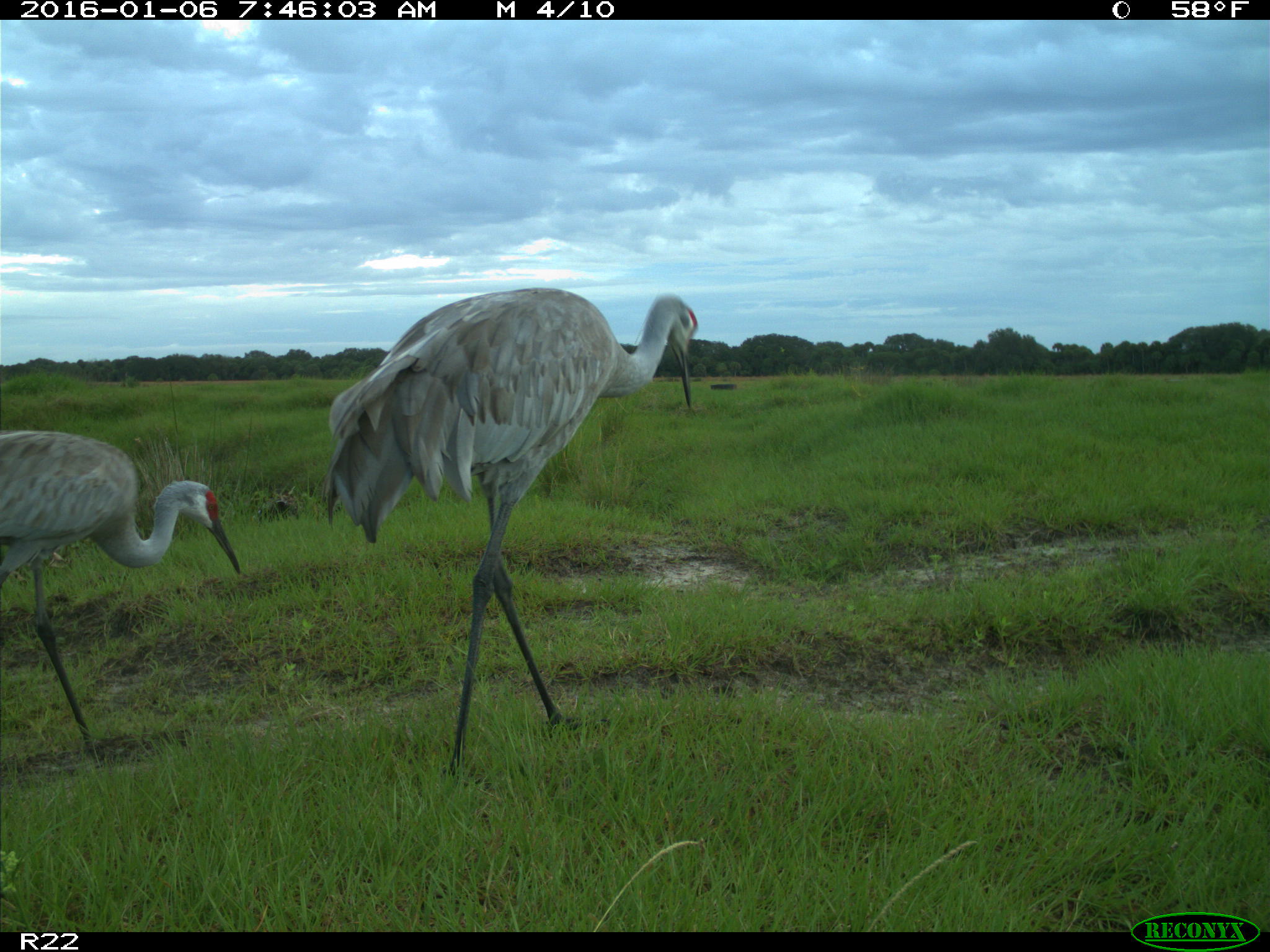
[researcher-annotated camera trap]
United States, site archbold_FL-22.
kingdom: Animalia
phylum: Chordata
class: Aves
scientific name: Aves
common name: birds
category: unidentified bird